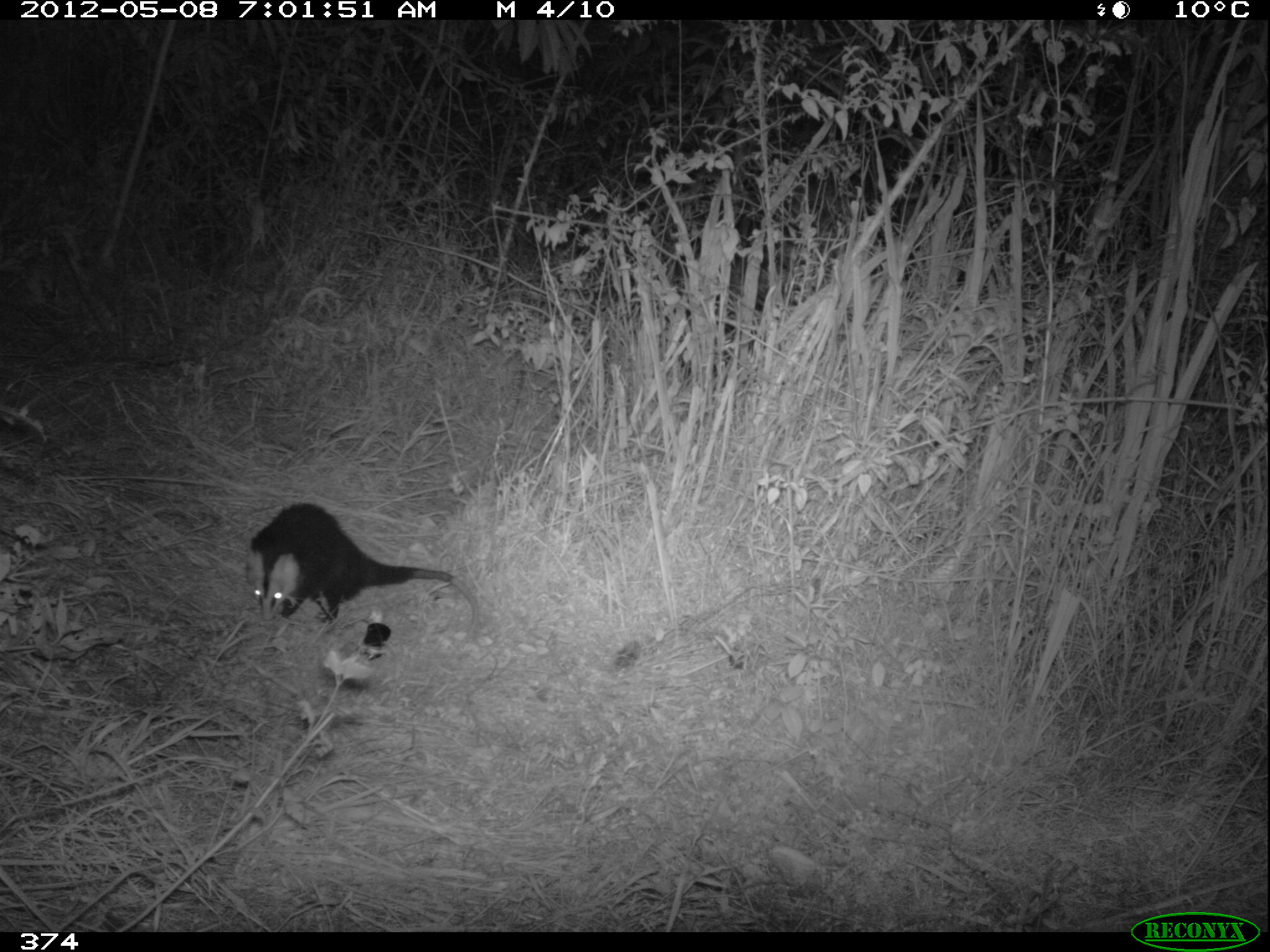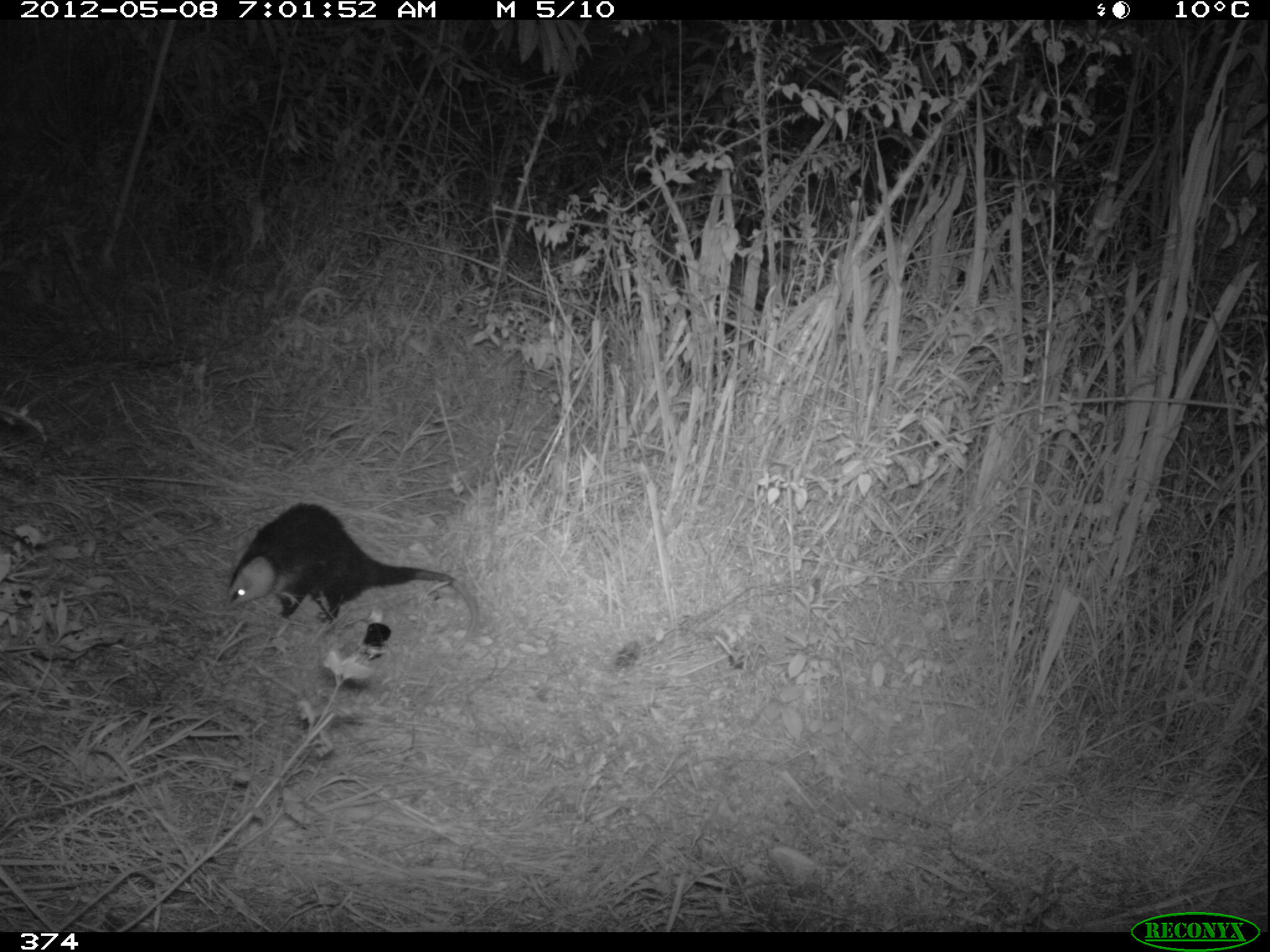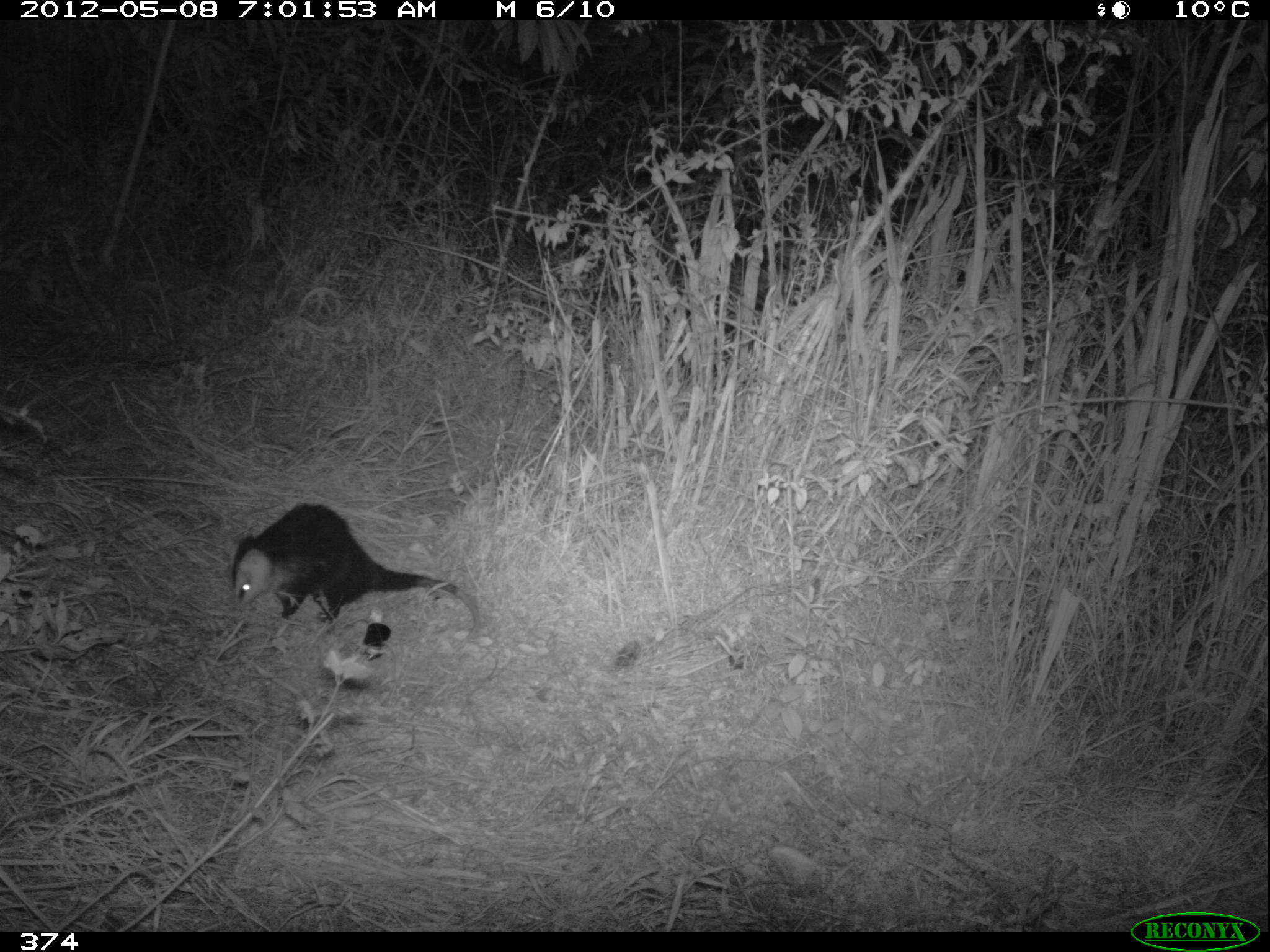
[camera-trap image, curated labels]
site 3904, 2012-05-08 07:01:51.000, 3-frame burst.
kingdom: Animalia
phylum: Chordata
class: Mammalia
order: Didelphimorphia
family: Didelphidae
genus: Didelphis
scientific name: Didelphis pernigra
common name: andean white-eared opossum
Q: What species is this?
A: Didelphis pernigra (andean white-eared opossum).